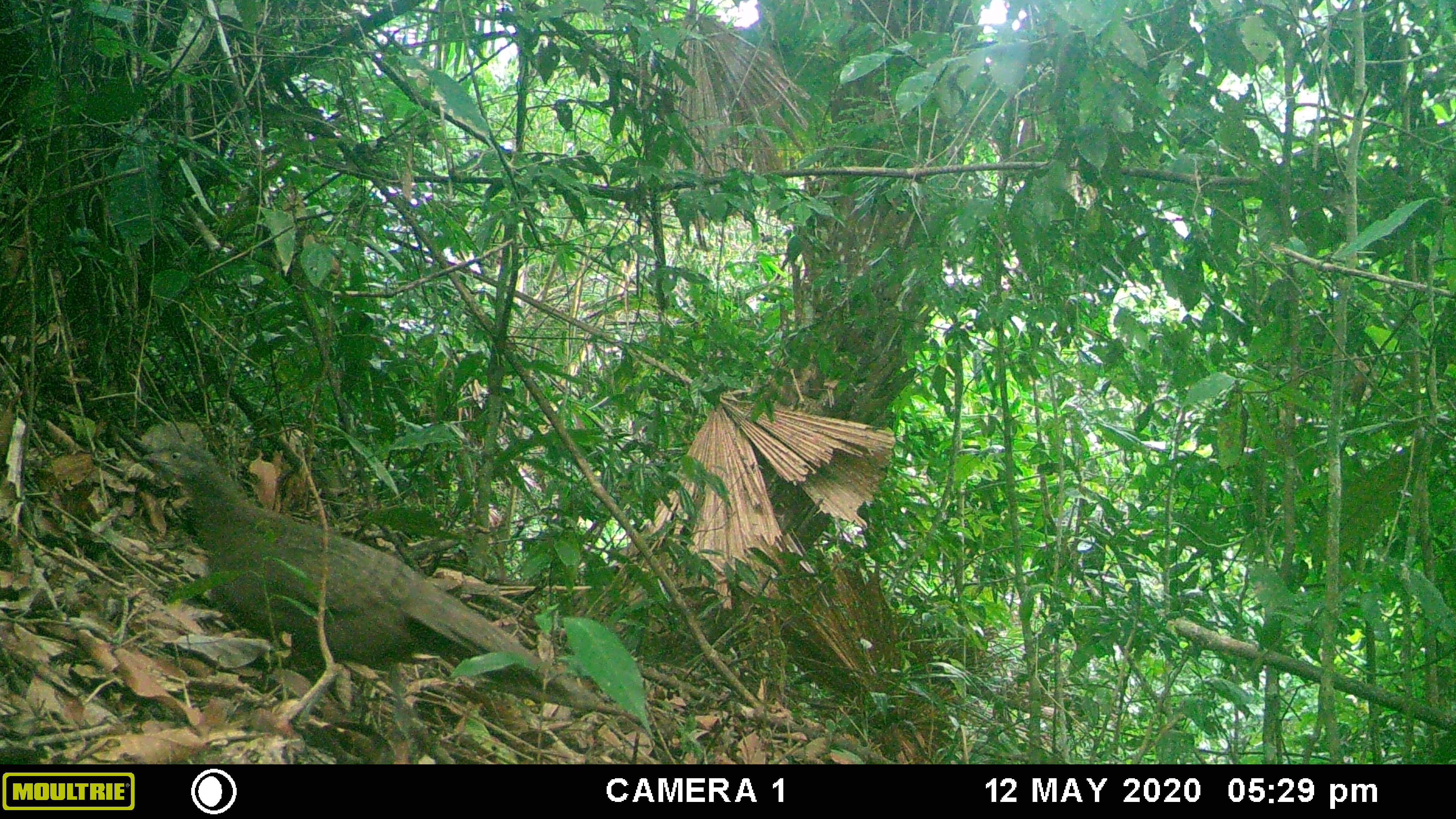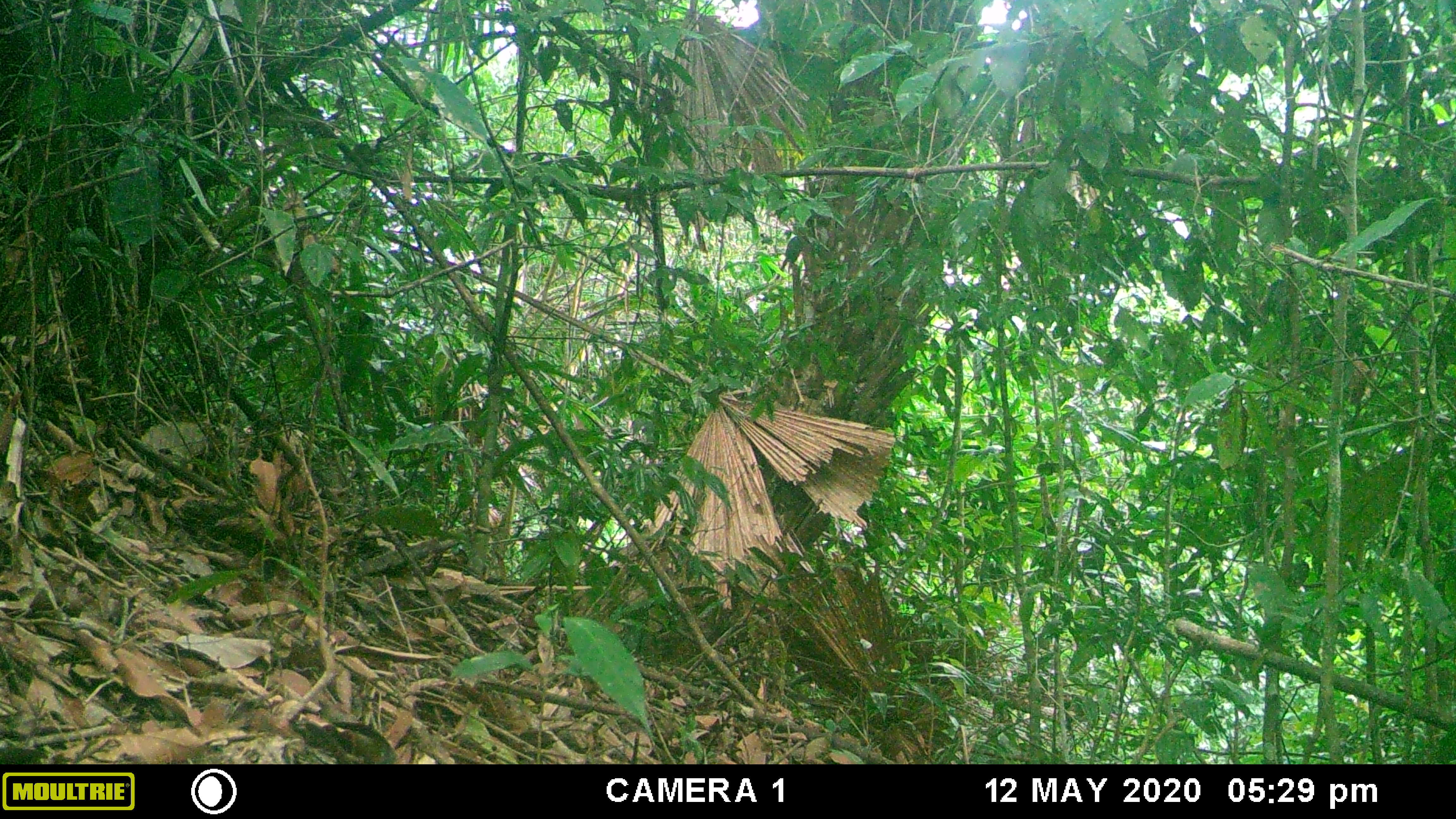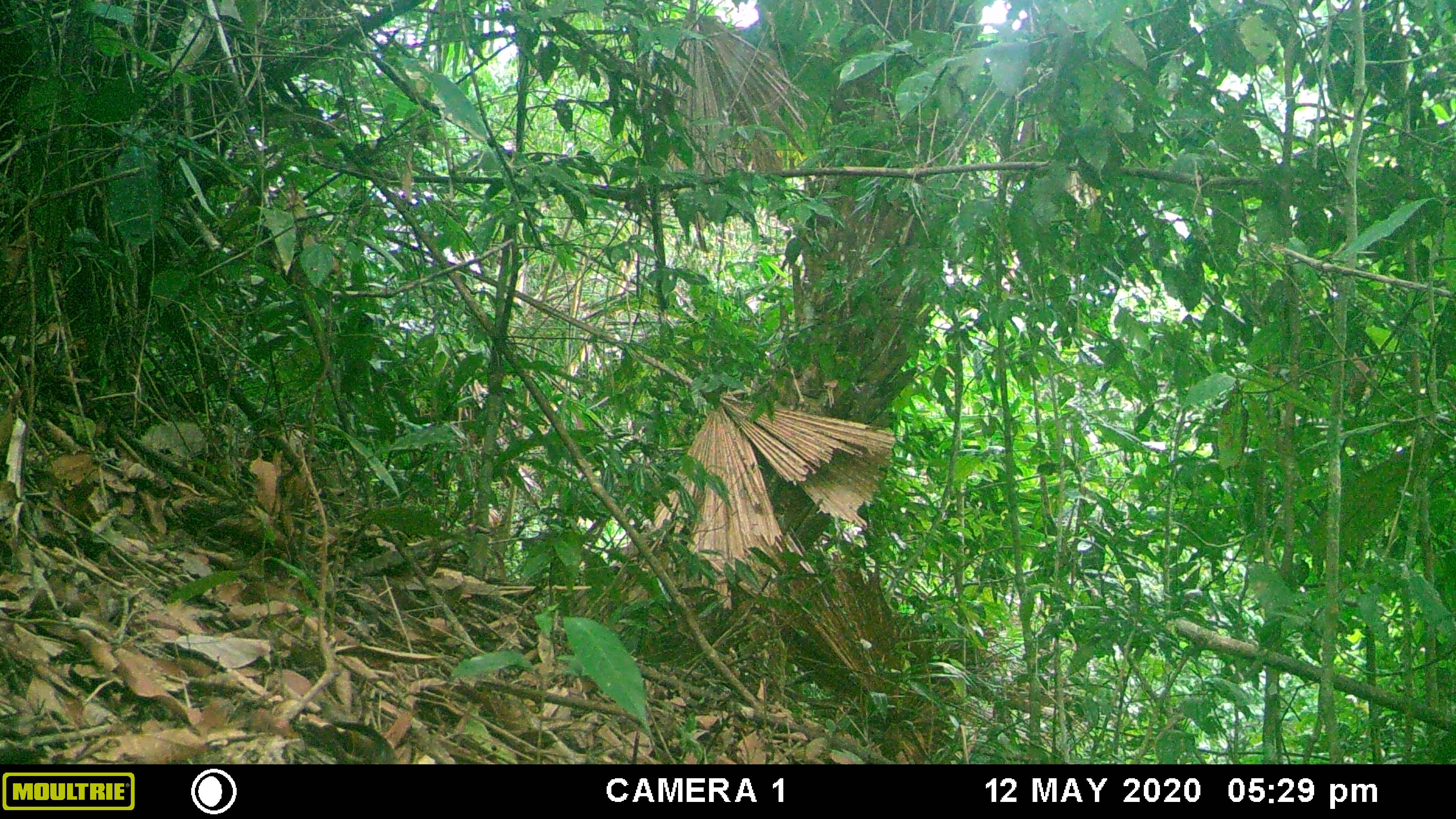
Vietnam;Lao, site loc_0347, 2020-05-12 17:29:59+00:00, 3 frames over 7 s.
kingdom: Animalia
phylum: Chordata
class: Aves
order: Galliformes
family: Phasianidae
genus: Polyplectron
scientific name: Polyplectron bicalcaratum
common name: gray peacock-pheasant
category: grey peacock pheasant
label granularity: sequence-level